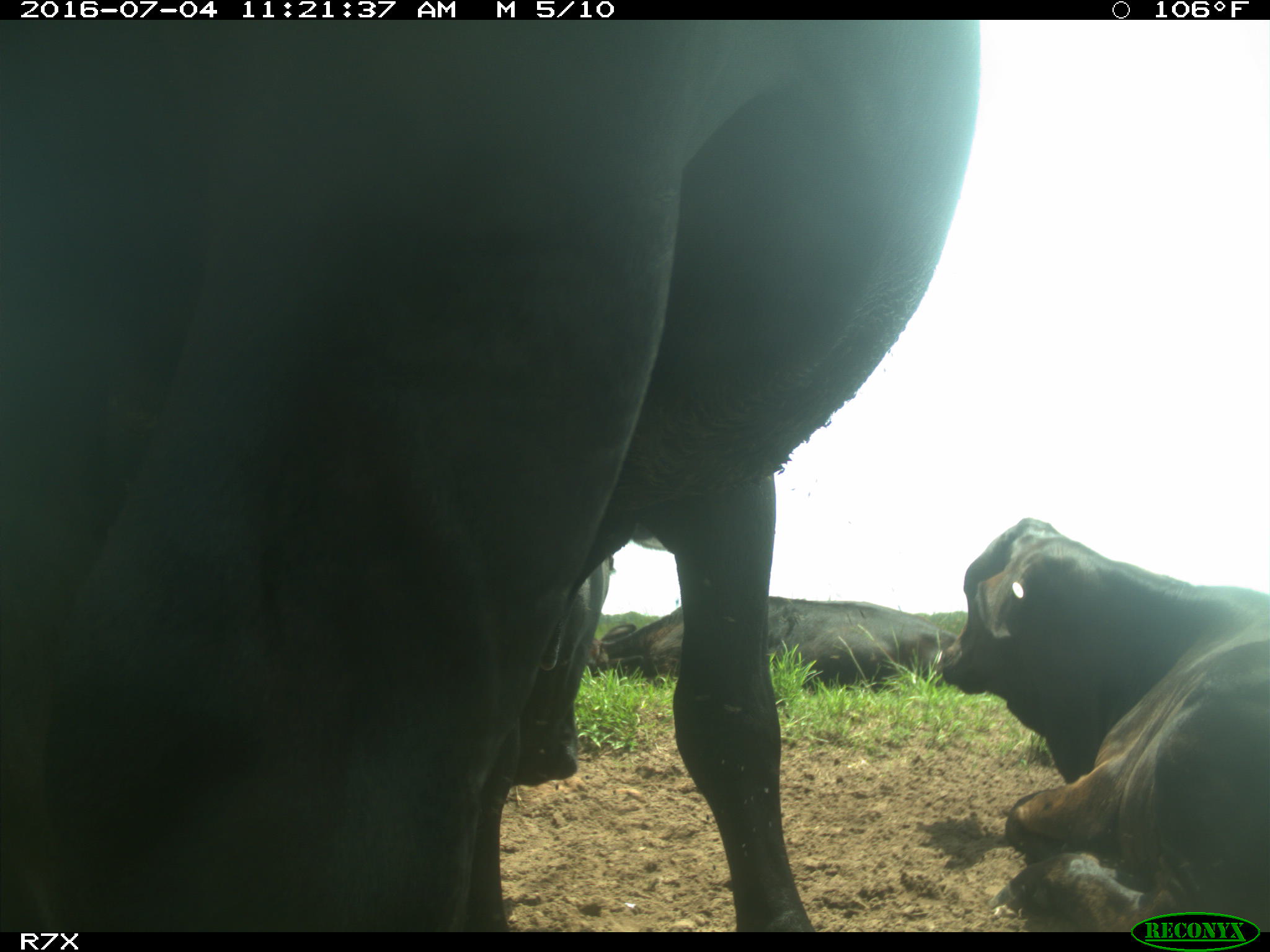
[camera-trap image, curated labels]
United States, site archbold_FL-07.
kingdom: Animalia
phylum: Chordata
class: Mammalia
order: Artiodactyla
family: Bovidae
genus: Bos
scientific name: Bos taurus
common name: domestic cow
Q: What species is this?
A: Bos taurus (domestic cow).